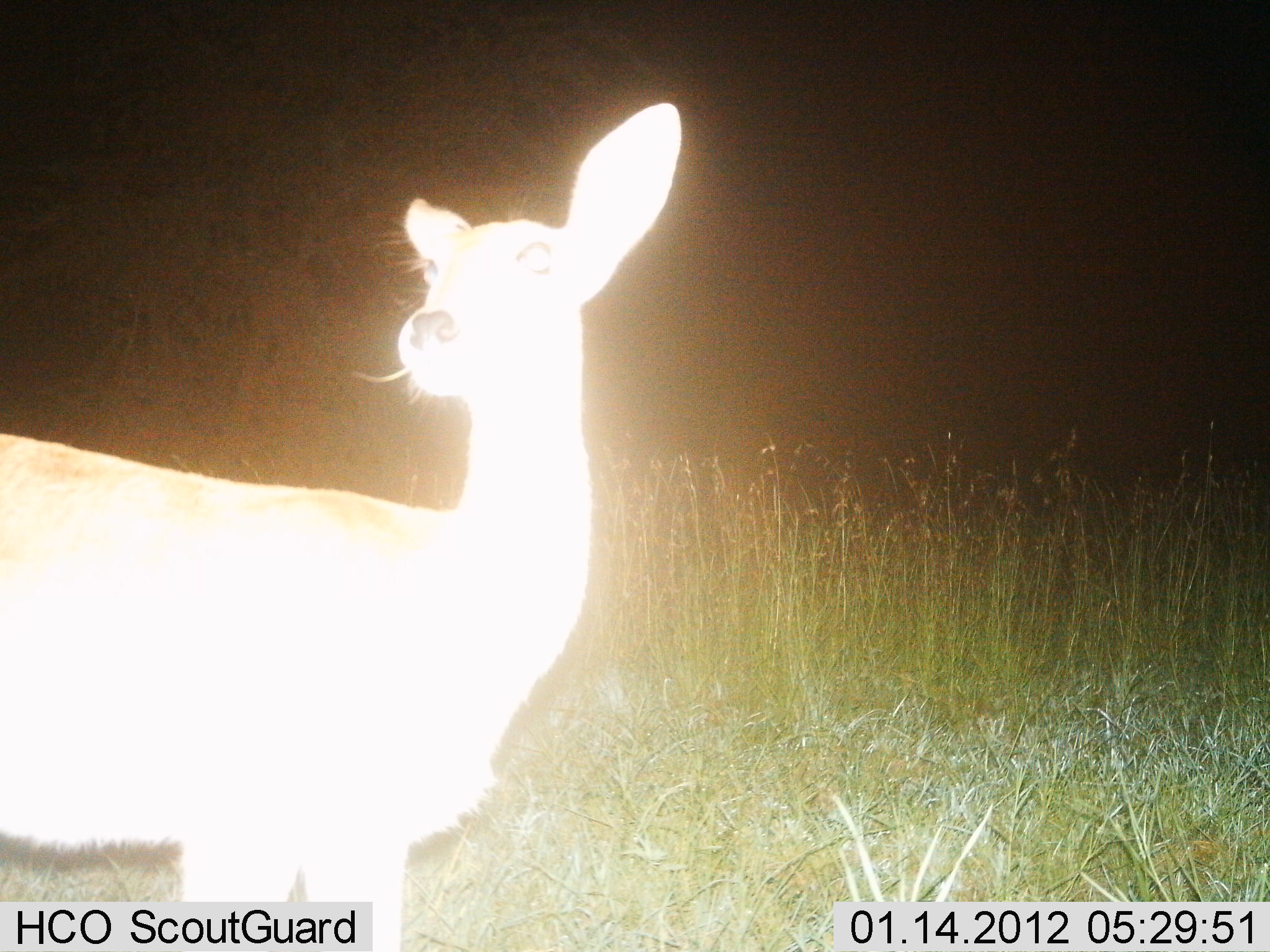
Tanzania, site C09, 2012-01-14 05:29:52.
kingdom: Animalia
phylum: Chordata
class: Mammalia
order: Artiodactyla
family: Bovidae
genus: Redunca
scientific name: Redunca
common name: reedbuck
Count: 1.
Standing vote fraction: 100%.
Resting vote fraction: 0%.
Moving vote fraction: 0%.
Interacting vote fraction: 0%.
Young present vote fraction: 0%.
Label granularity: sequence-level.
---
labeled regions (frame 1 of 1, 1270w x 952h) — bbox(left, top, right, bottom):
animal: bbox(0, 103, 683, 948)